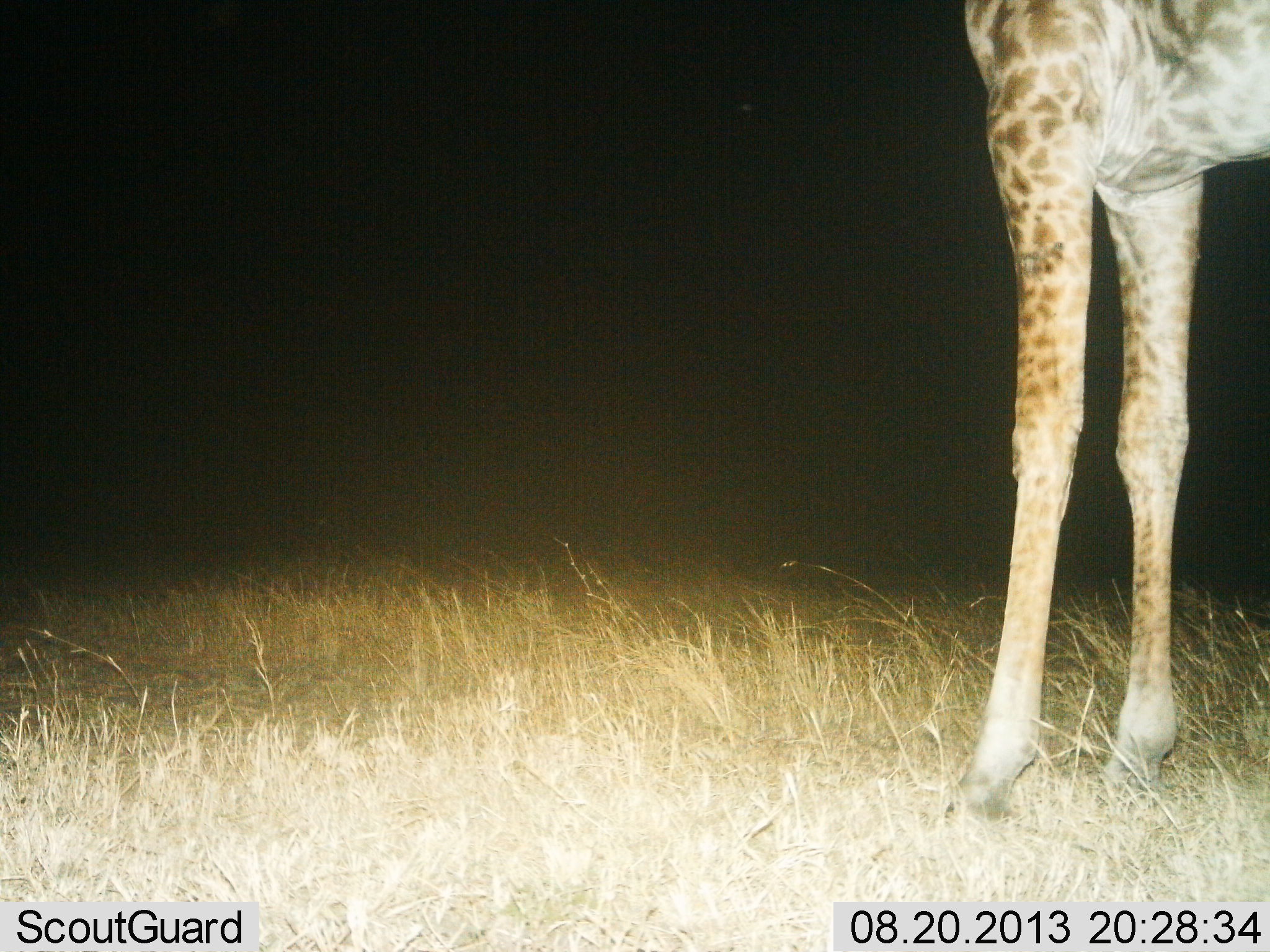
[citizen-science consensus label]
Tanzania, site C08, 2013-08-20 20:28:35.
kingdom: Animalia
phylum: Chordata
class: Mammalia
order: Artiodactyla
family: Giraffidae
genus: Giraffa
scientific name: Giraffa camelopardalis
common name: giraffe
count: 1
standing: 100%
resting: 0%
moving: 0%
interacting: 0%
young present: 0%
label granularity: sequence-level